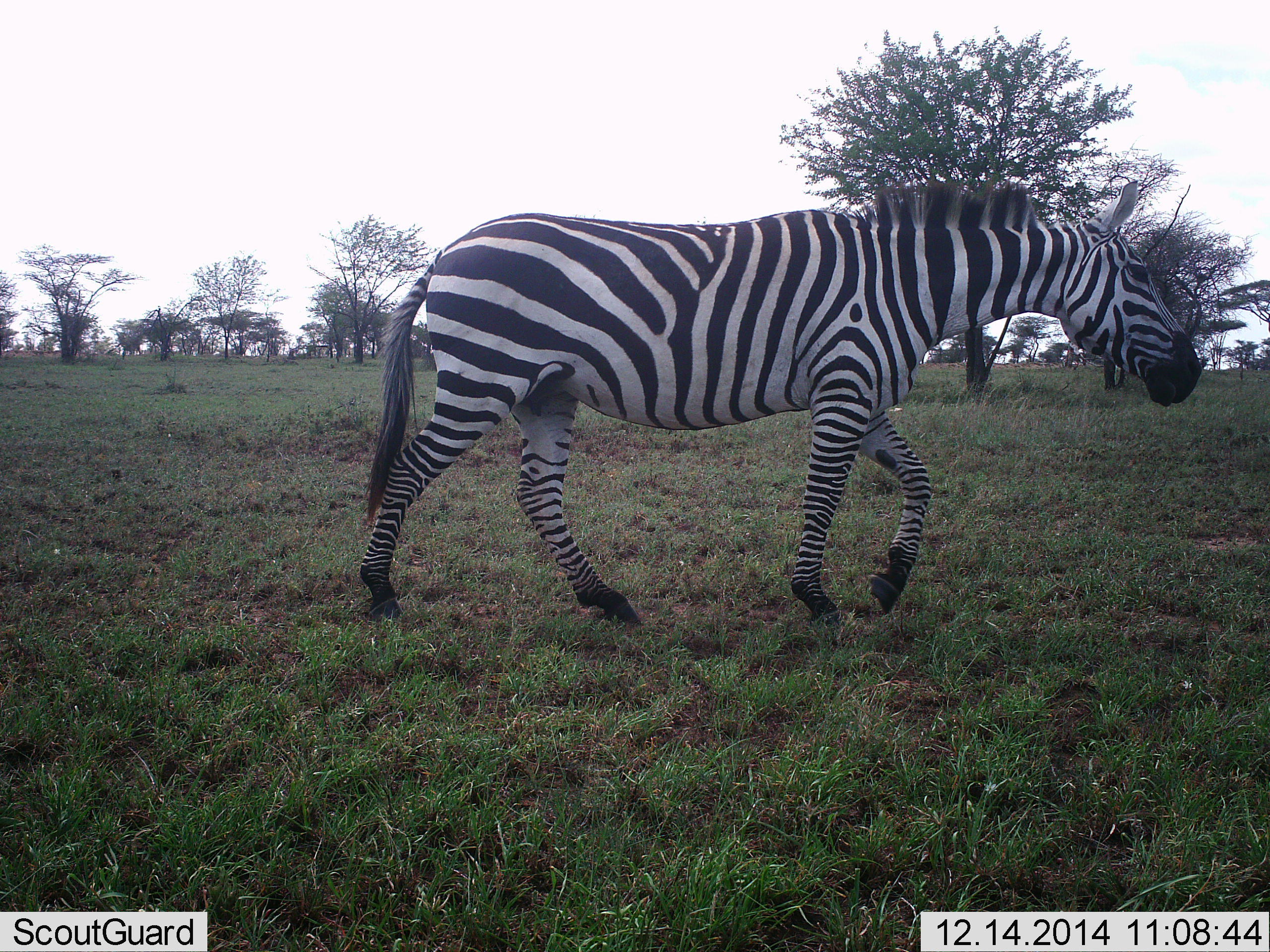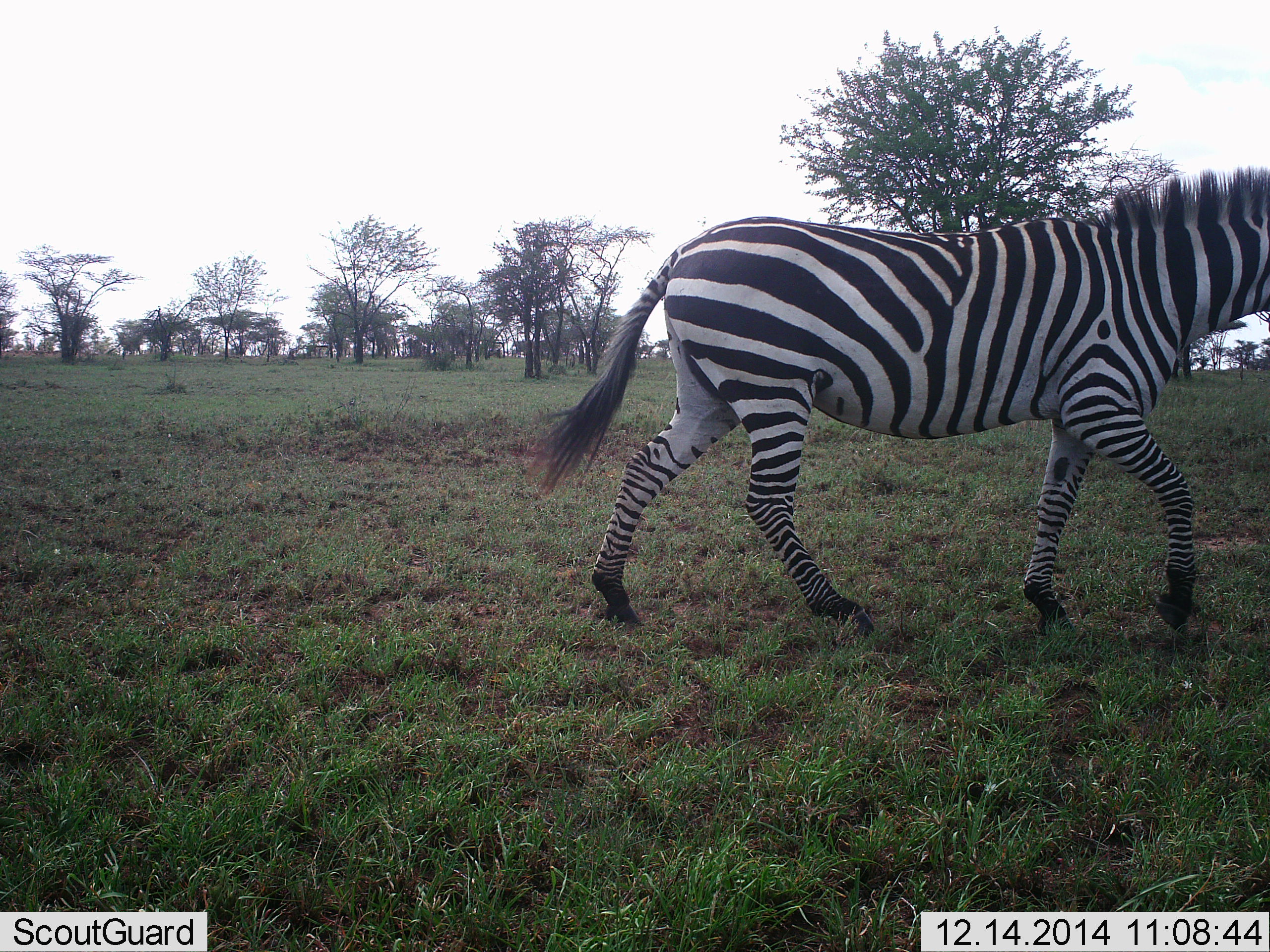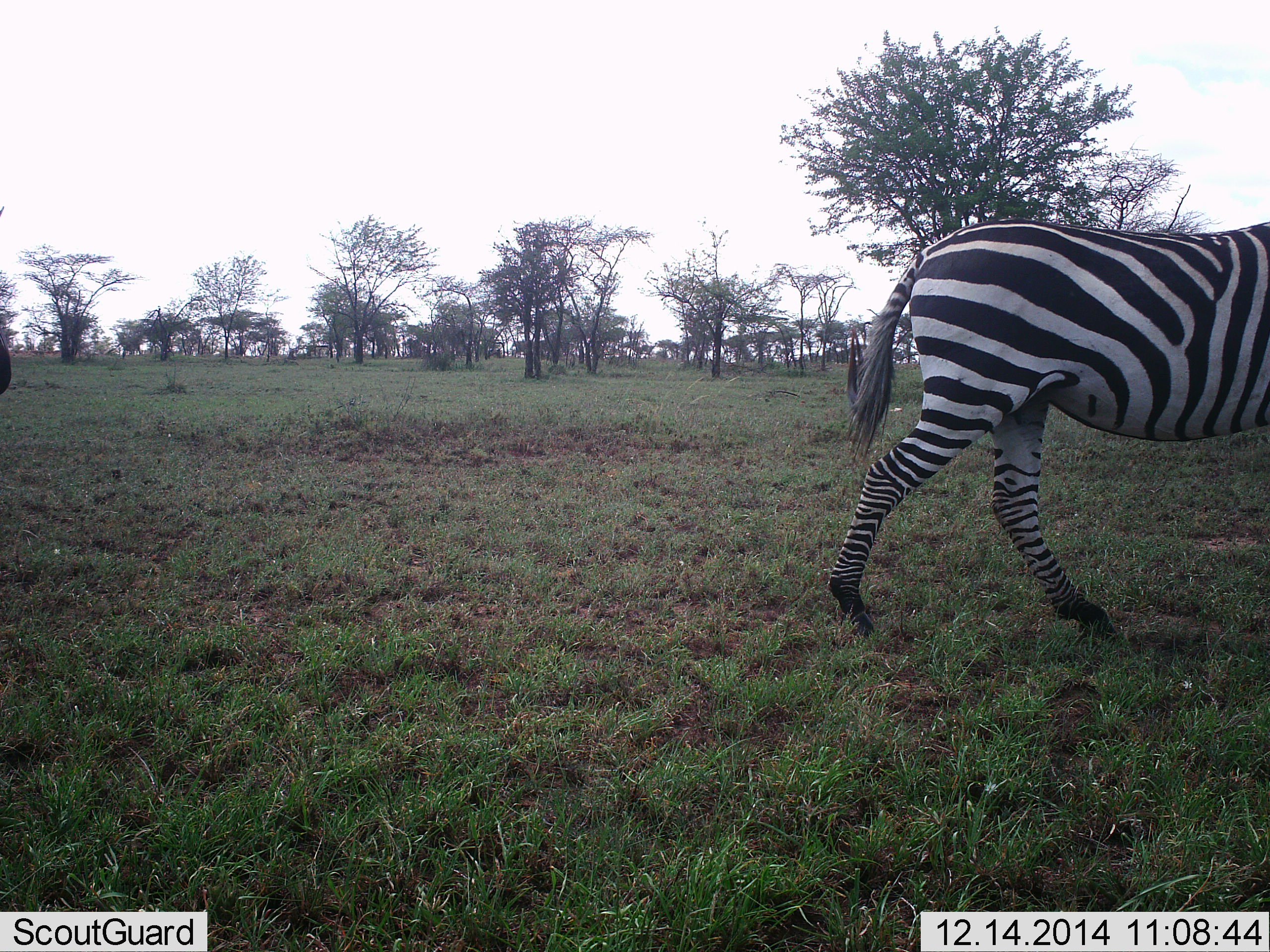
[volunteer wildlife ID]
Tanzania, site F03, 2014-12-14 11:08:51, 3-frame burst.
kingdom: Animalia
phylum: Chordata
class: Mammalia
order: Perissodactyla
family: Equidae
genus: Equus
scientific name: Equus quagga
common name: plains zebra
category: zebra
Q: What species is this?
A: Zebra (plains zebra) (Equus quagga).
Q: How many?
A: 1.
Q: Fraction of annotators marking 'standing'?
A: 0%.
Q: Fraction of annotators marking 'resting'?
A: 0%.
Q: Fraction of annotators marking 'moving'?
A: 100%.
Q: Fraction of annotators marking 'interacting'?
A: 0%.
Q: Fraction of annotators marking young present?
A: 0%.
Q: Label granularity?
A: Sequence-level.